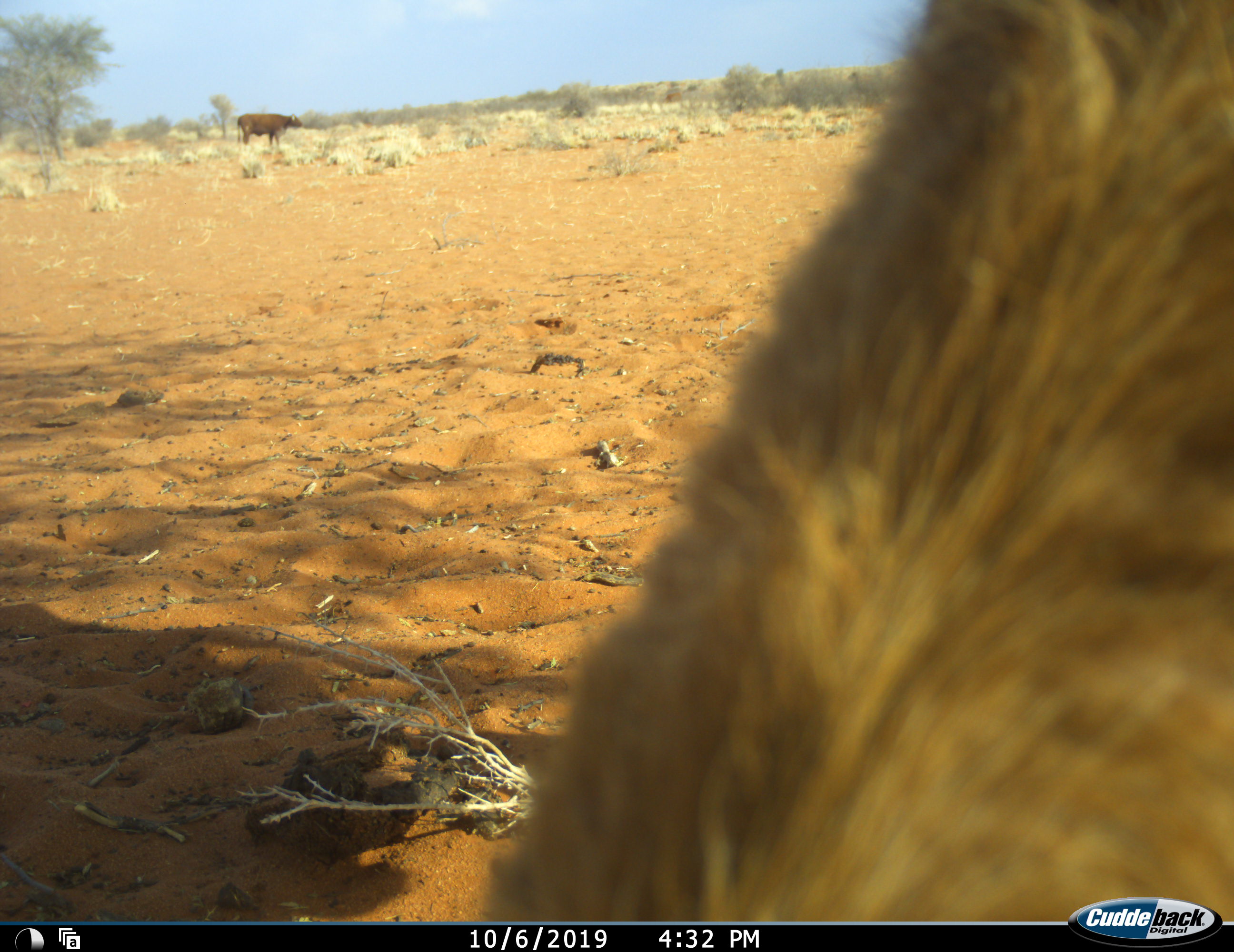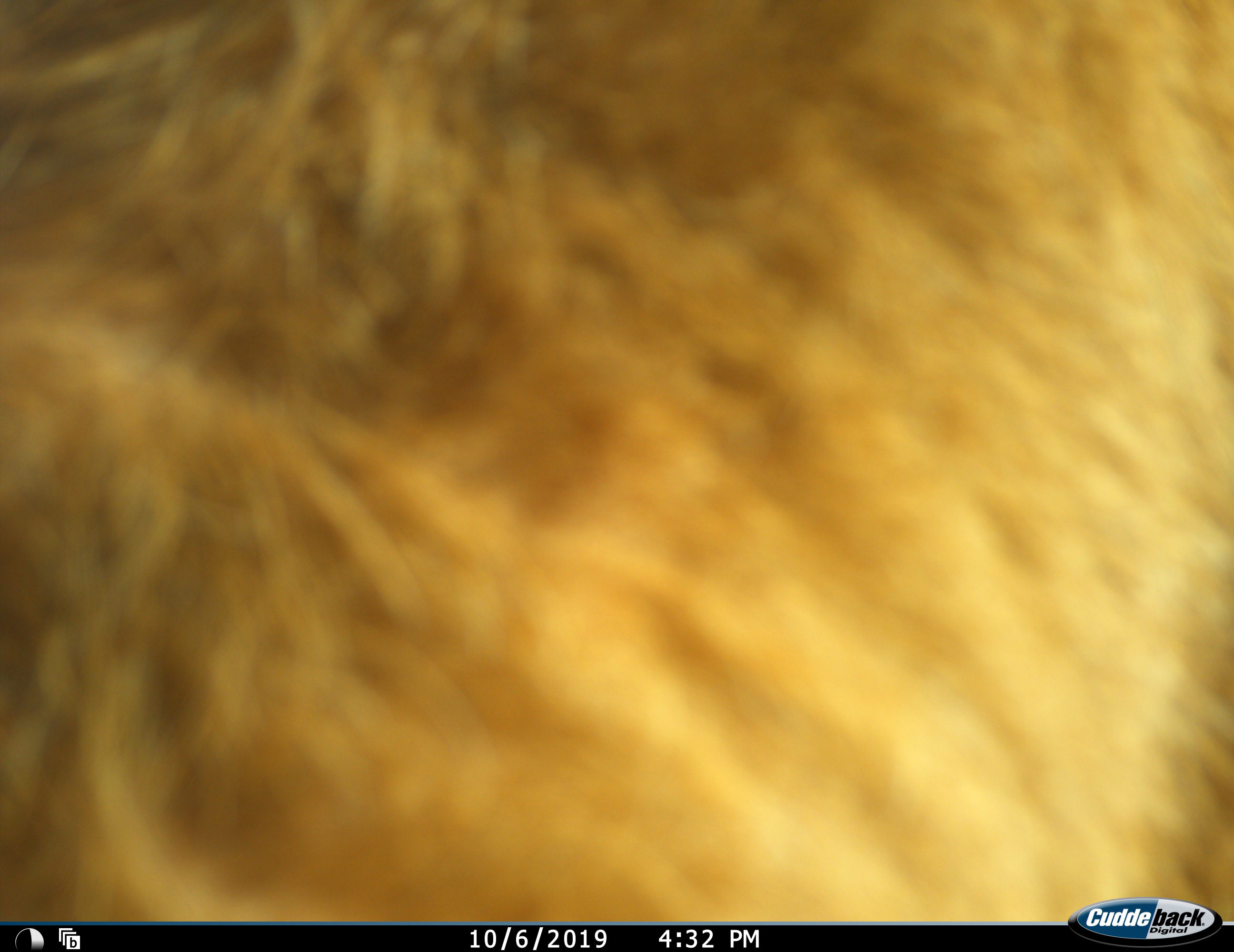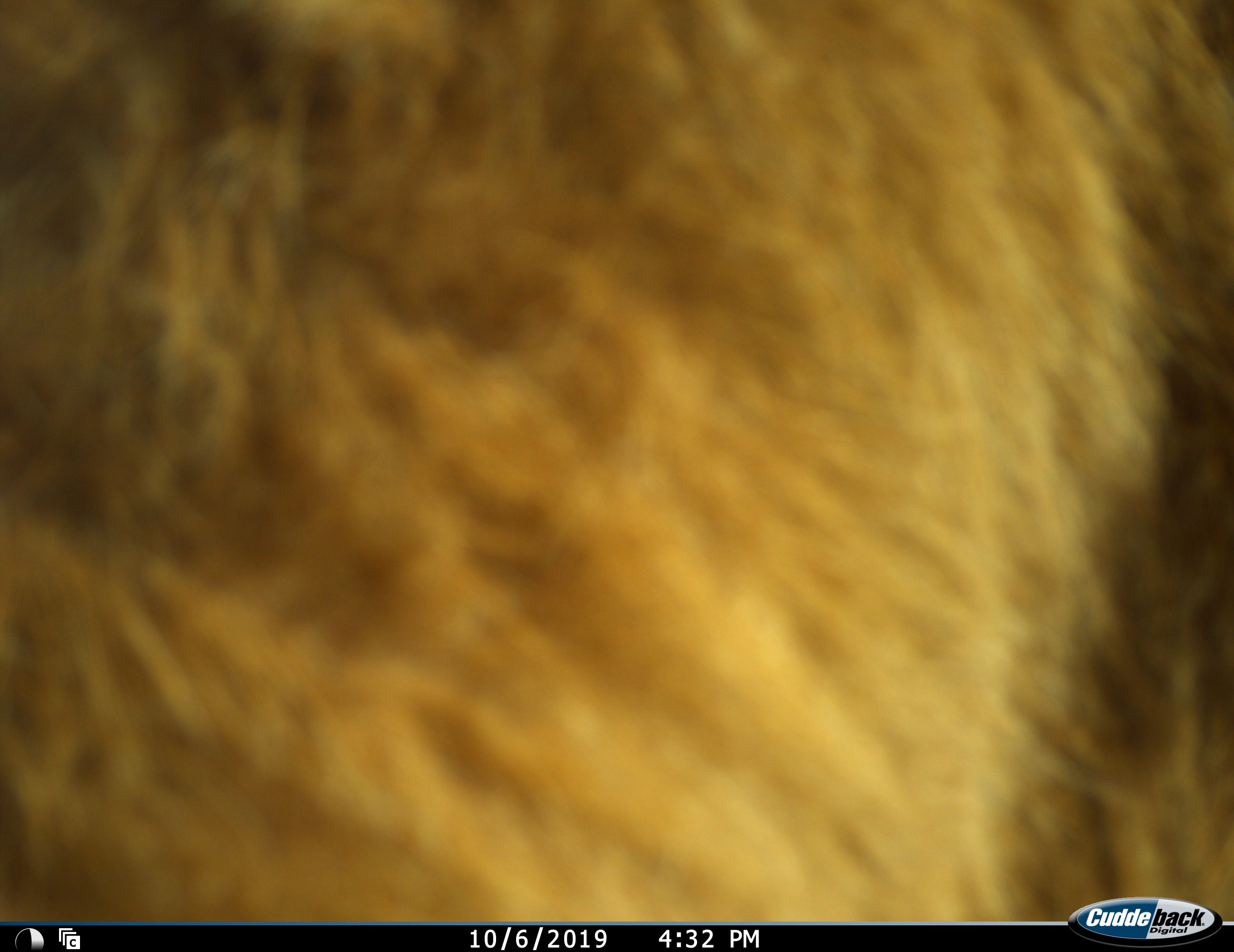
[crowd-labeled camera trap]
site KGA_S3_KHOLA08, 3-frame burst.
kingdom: Animalia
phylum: Chordata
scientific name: Vertebrata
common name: domestic animal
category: domesticanimal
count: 2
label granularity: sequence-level